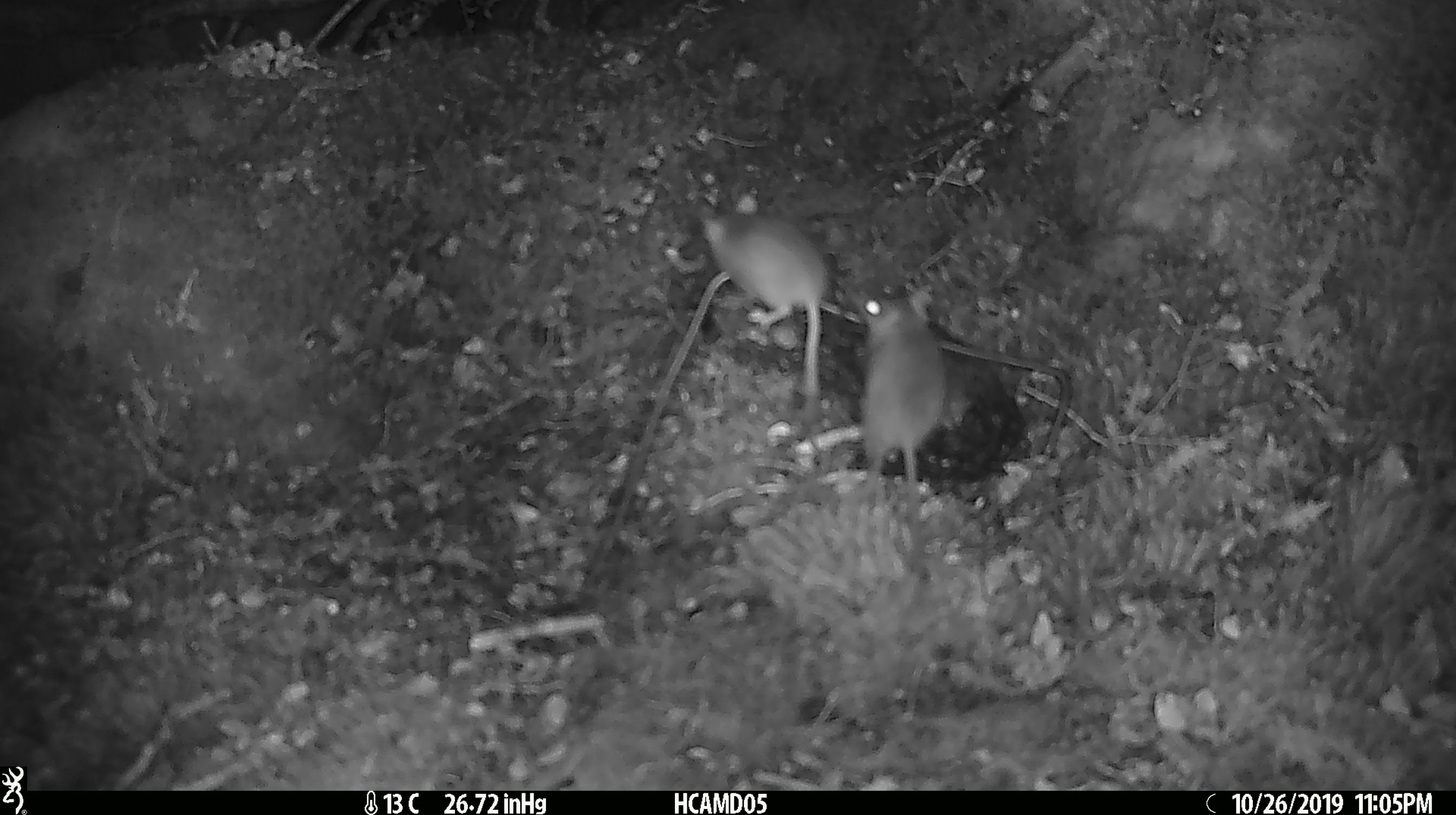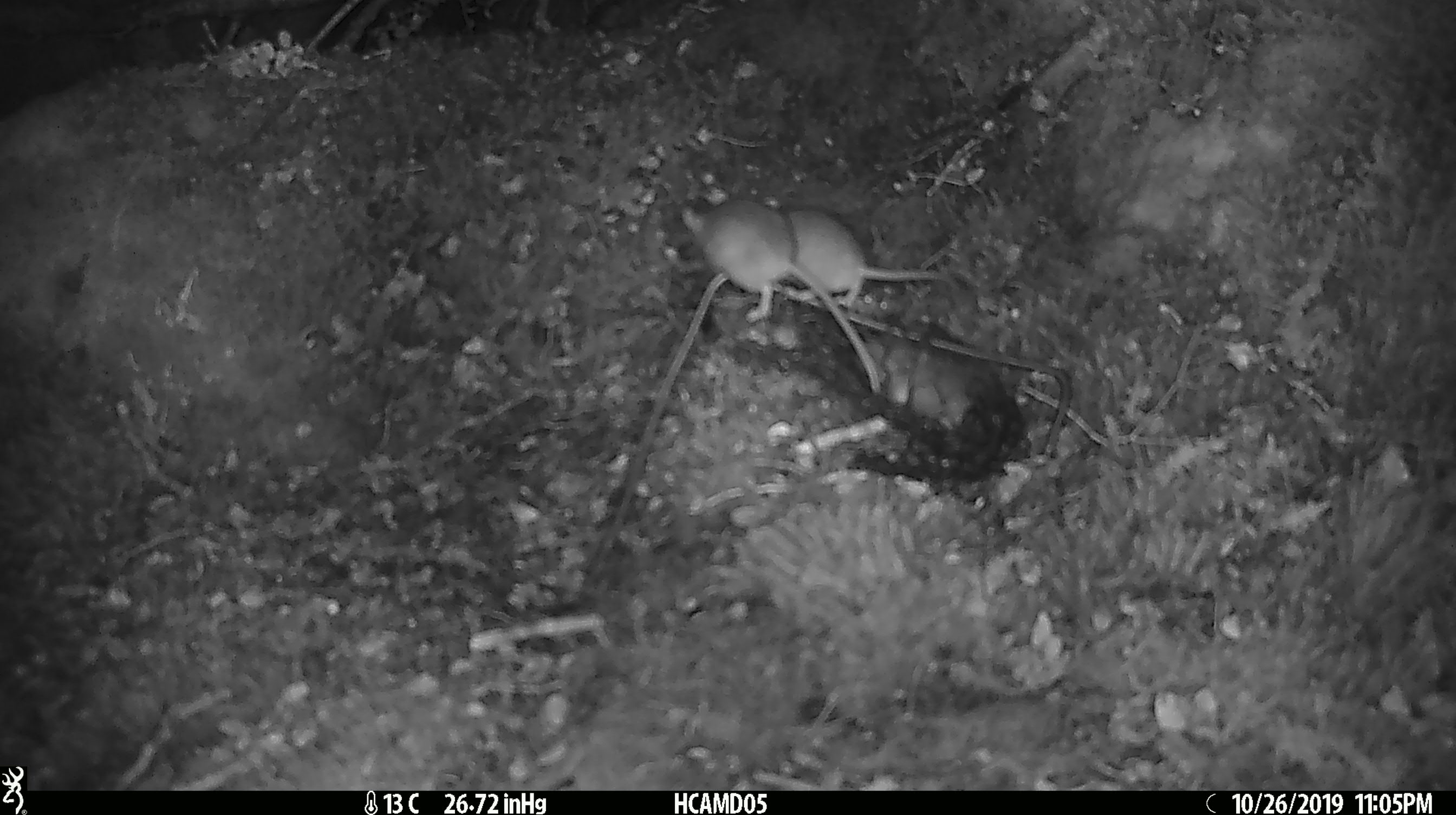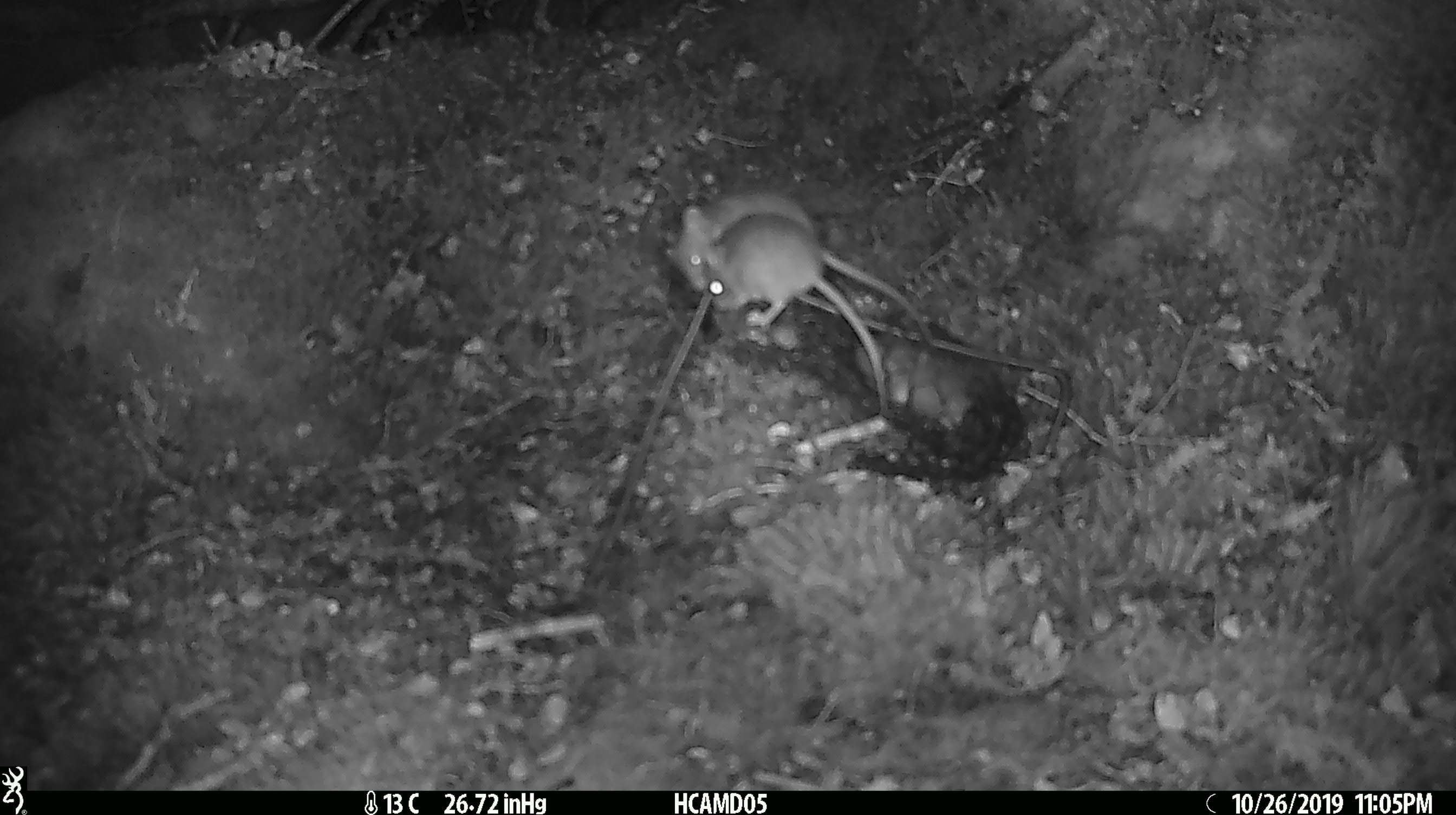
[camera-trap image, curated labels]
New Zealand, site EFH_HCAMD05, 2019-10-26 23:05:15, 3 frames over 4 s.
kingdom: Animalia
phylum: Chordata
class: Mammalia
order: Rodentia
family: Muridae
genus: Mus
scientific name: Mus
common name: mouse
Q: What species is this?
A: Mouse (Mus).